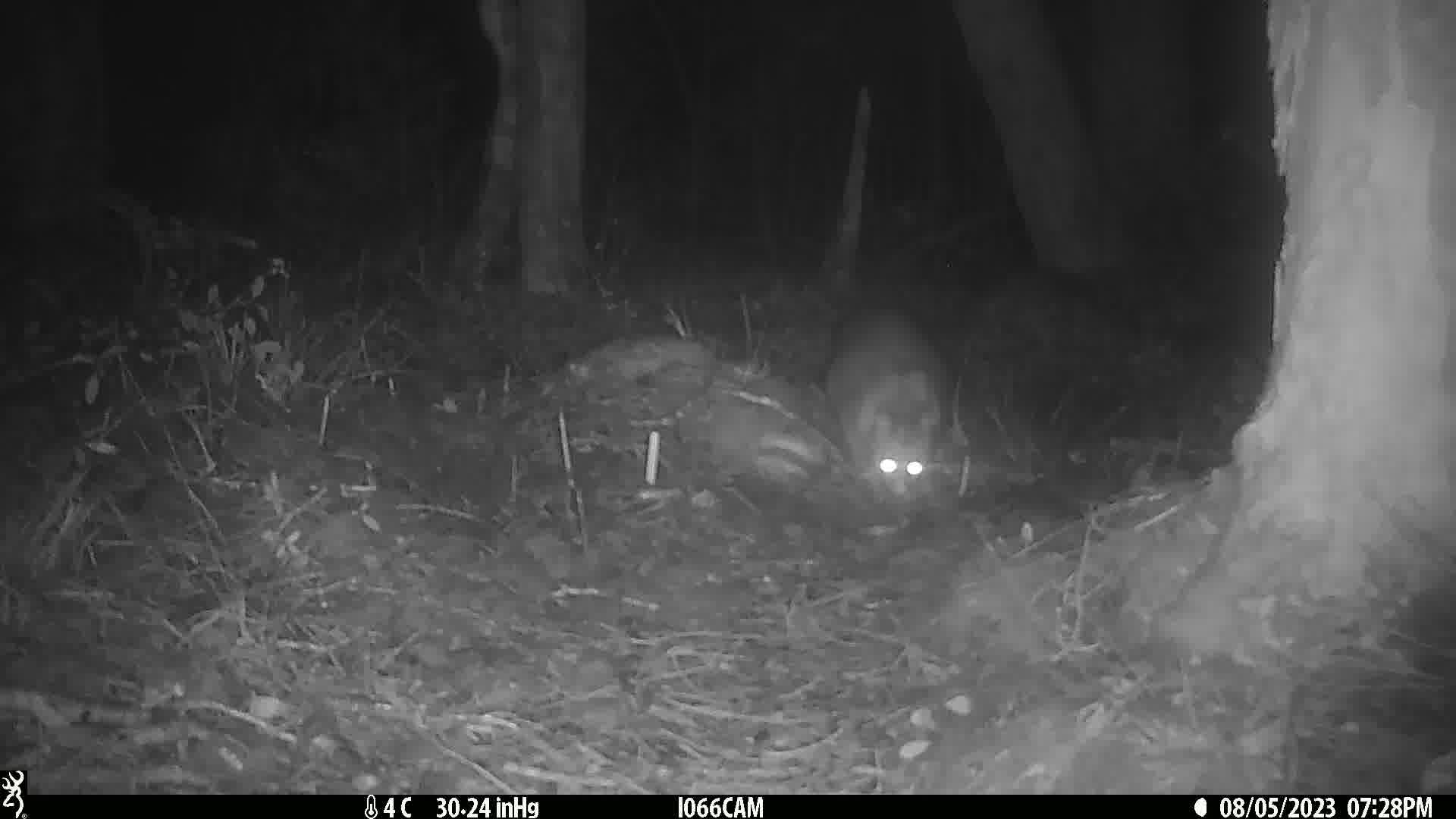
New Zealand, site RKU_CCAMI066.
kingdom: Animalia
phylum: Chordata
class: Mammalia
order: Diprotodontia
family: Phalangeridae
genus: Trichosurus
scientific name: Trichosurus vulpecula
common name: common brushtail possum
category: possum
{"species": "possum (common brushtail possum) (Trichosurus vulpecula)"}